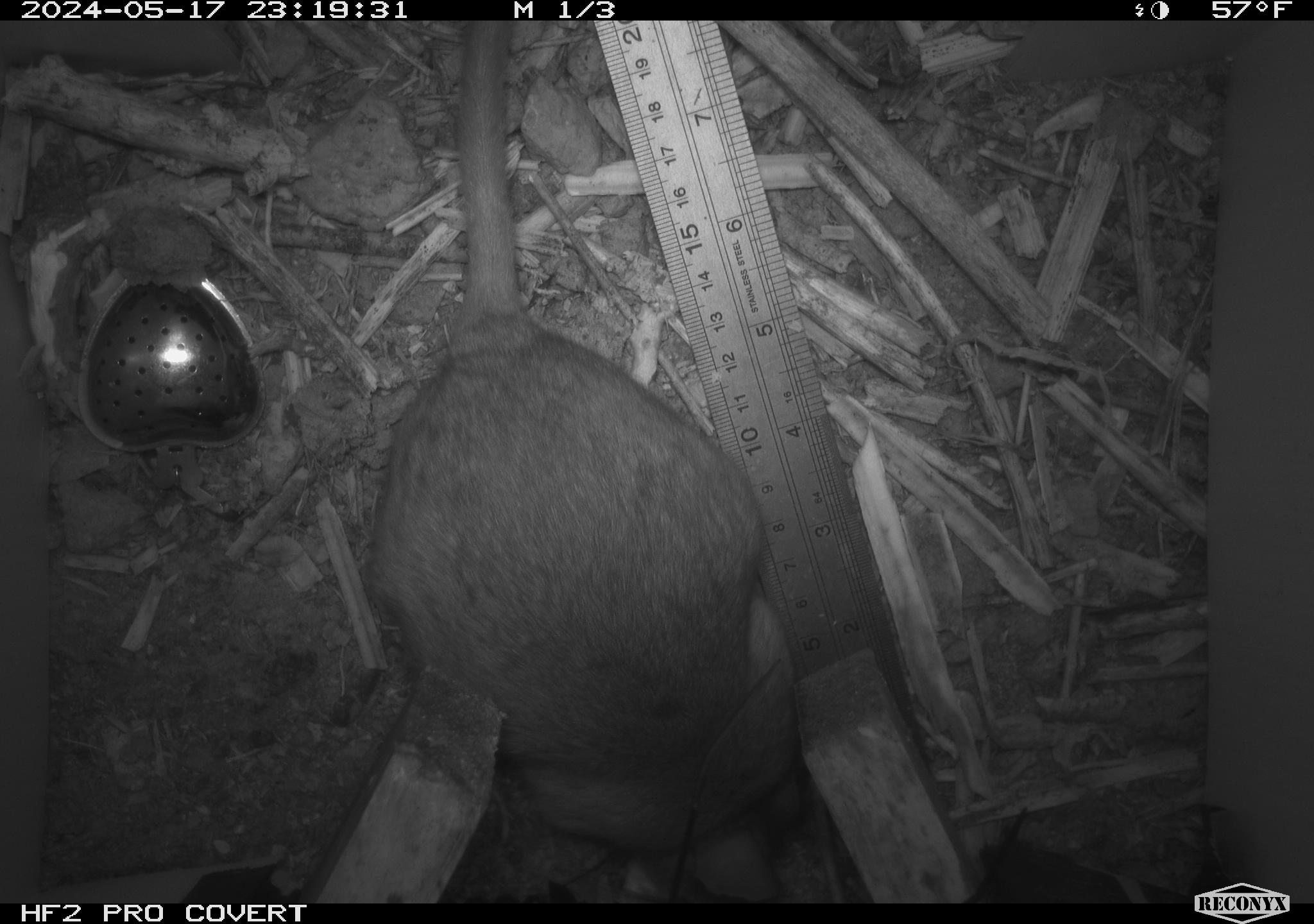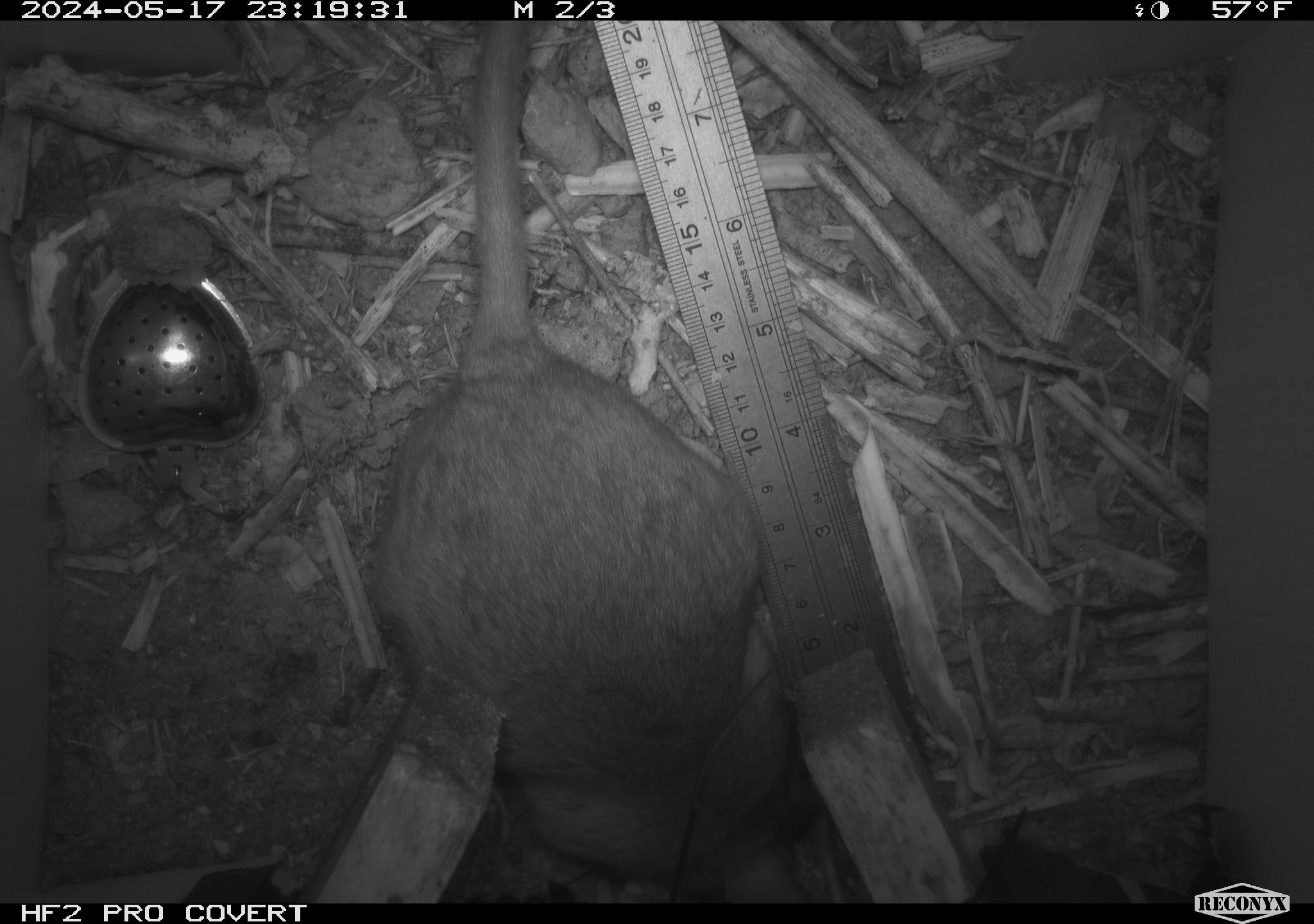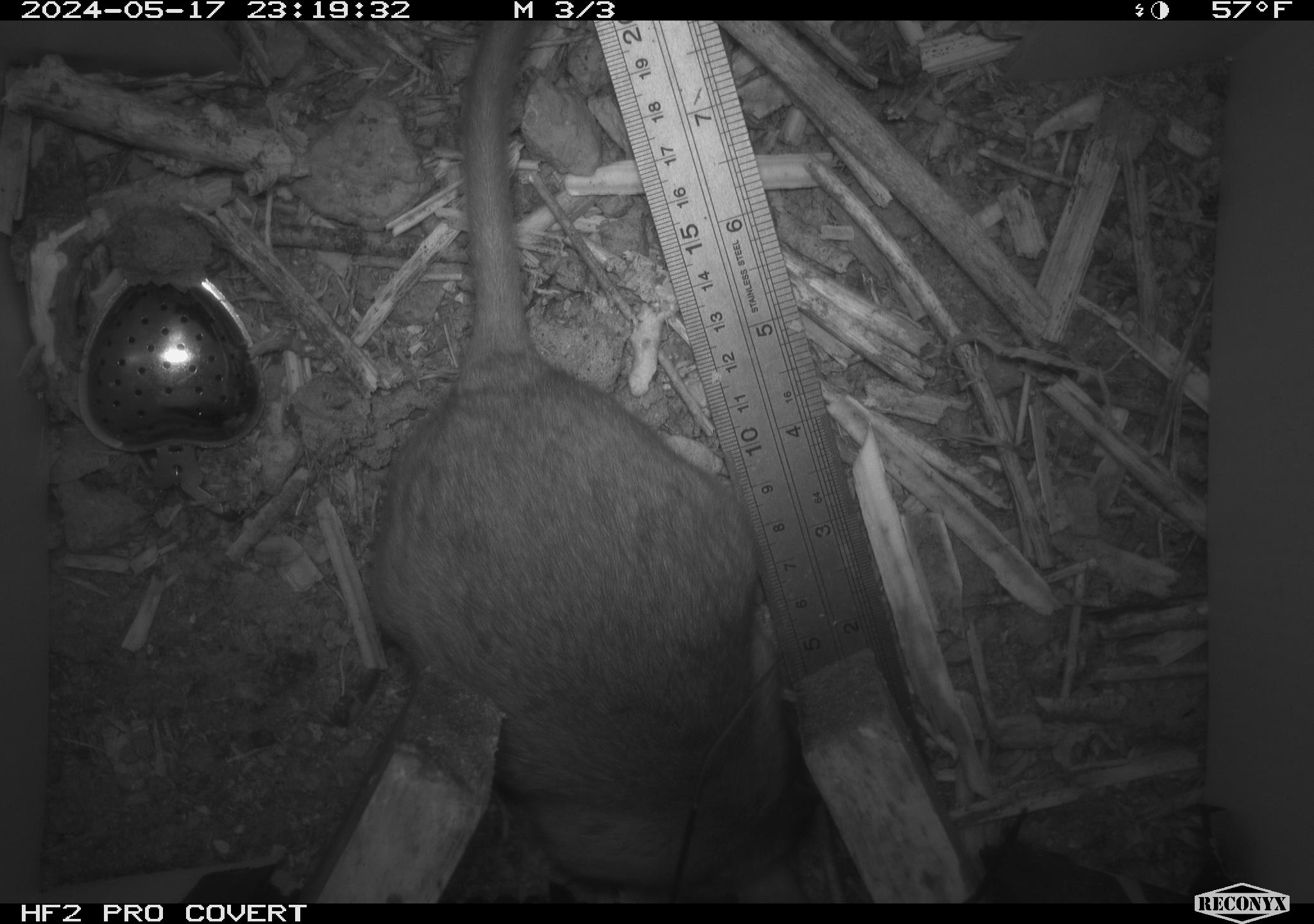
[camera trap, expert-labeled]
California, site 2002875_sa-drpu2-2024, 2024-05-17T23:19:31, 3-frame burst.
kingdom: Animalia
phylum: Chordata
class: Mammalia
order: Rodentia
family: Cricetidae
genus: Neotoma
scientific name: Neotoma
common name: pack rat or woodrat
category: neotoma species